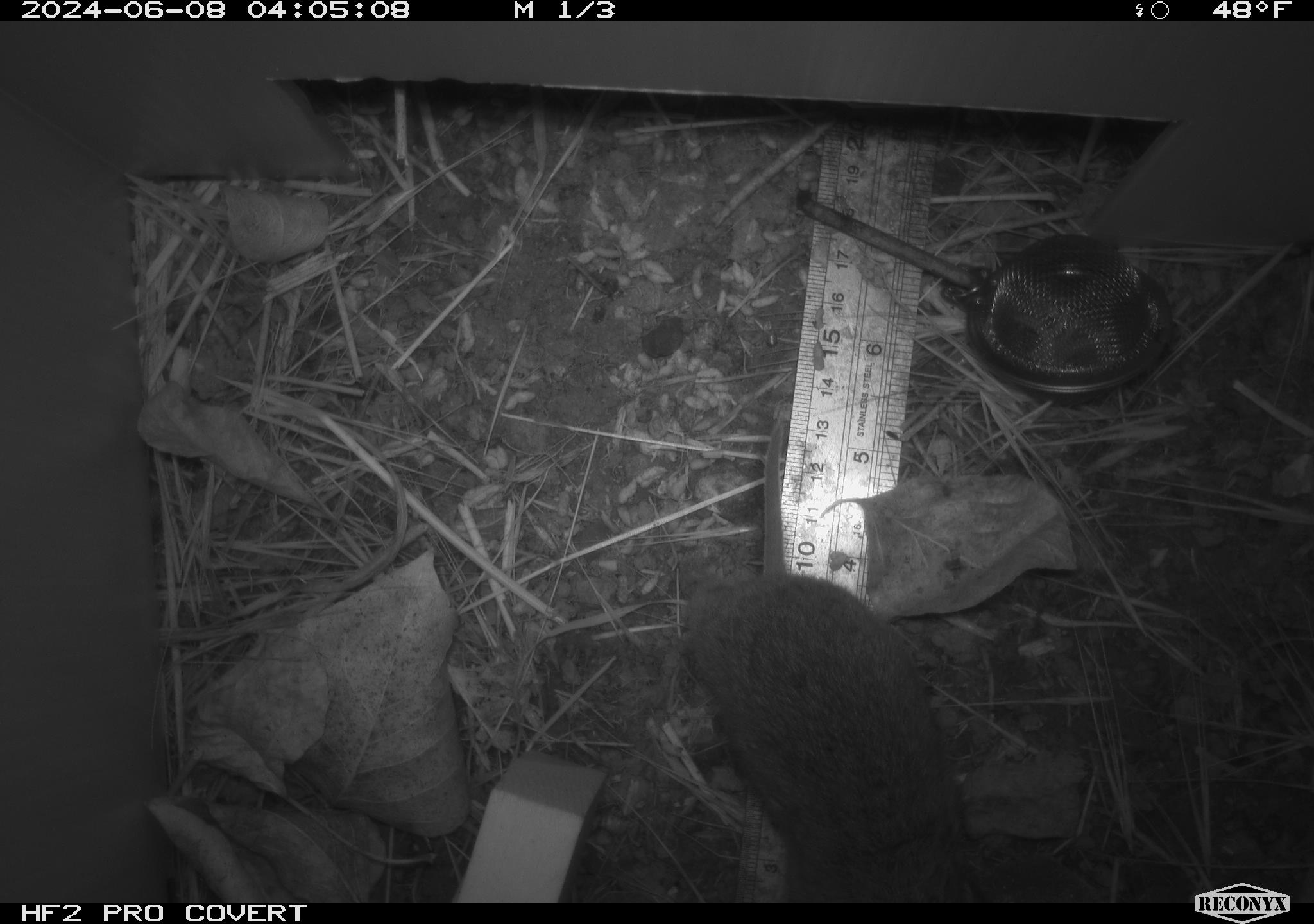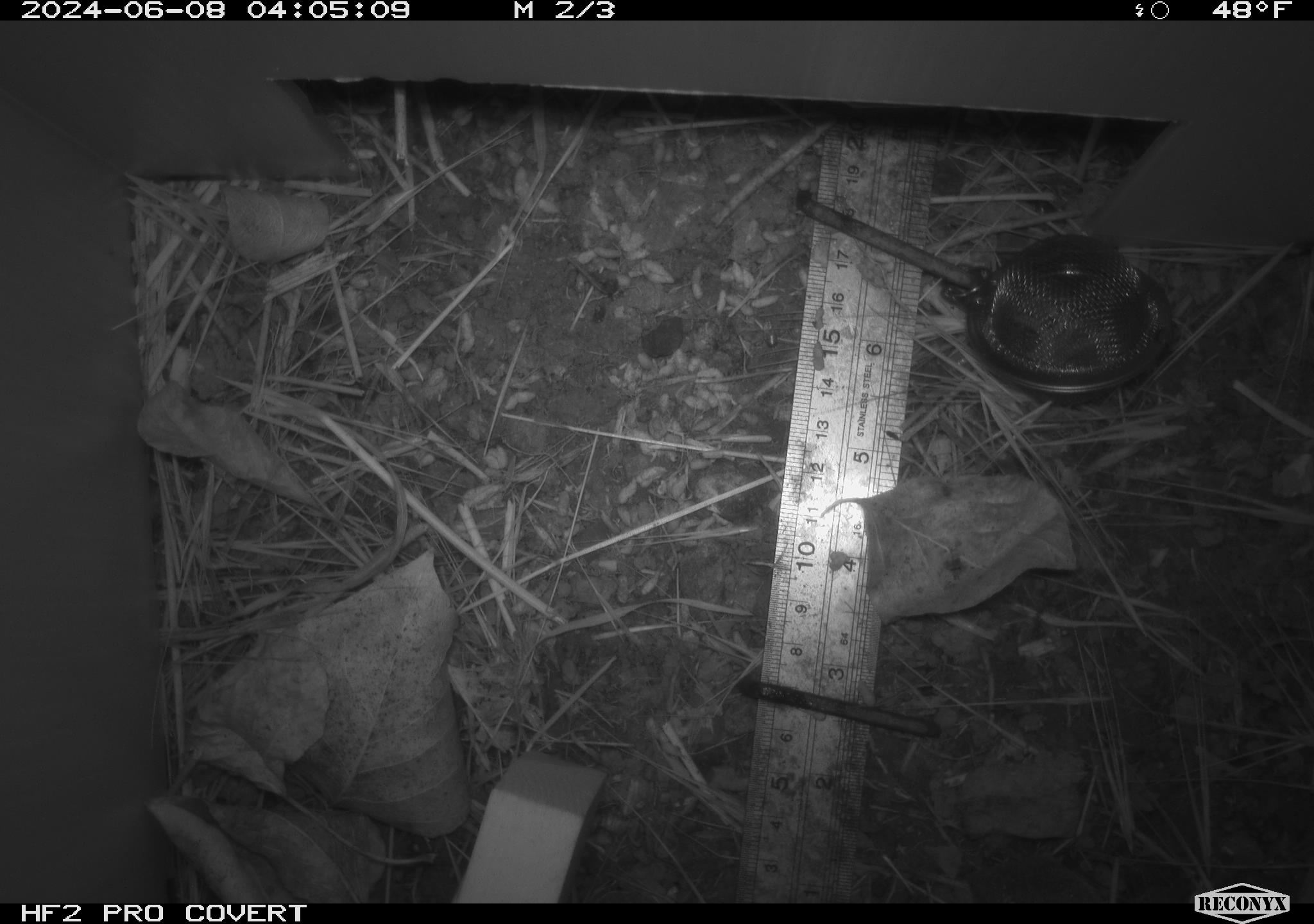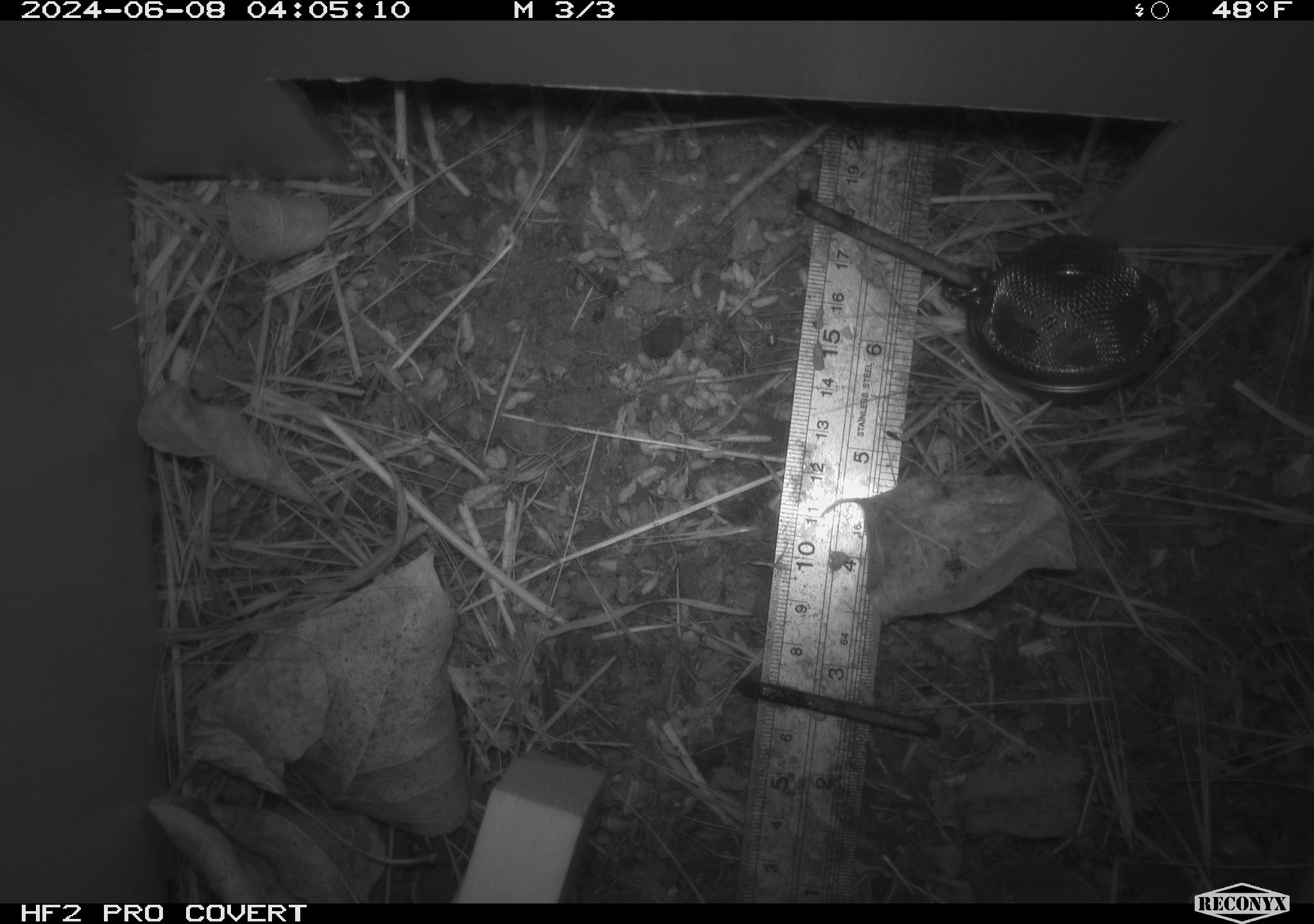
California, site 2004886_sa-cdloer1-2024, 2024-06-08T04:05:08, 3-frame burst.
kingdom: Animalia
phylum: Chordata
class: Mammalia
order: Rodentia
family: Cricetidae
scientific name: Arvicolinae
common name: voles, lemmings, and muskrats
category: arvicolinae subfamily